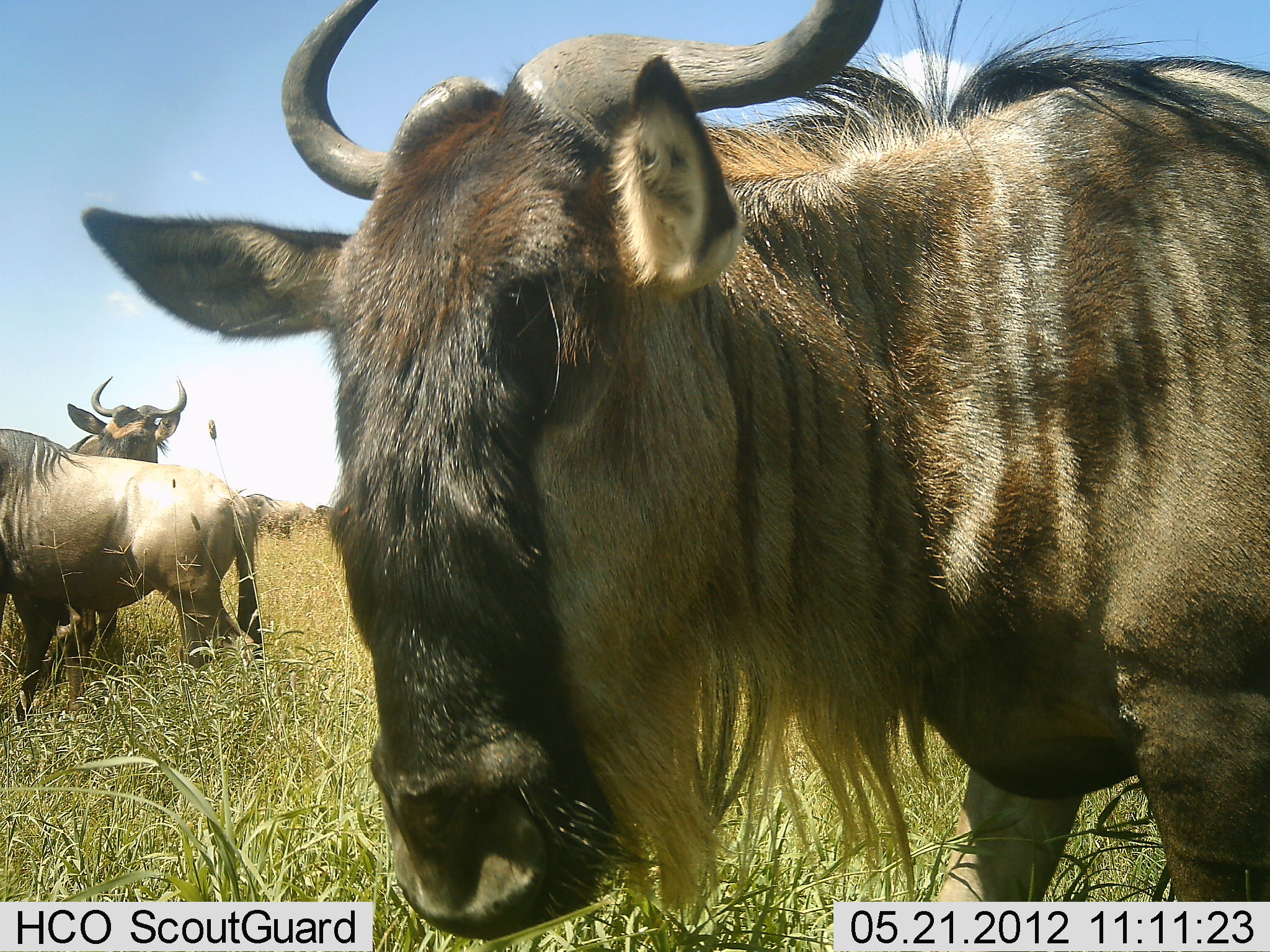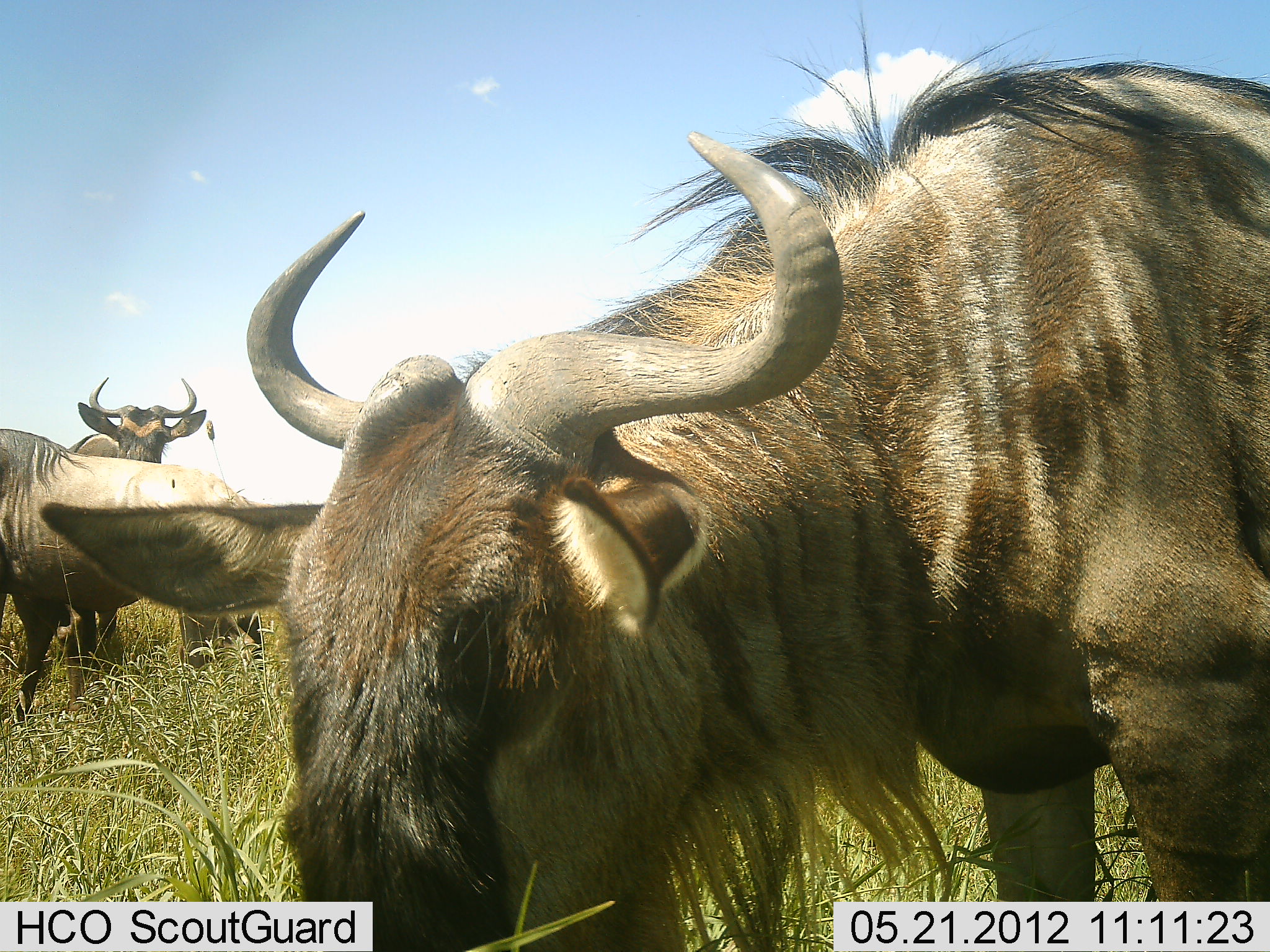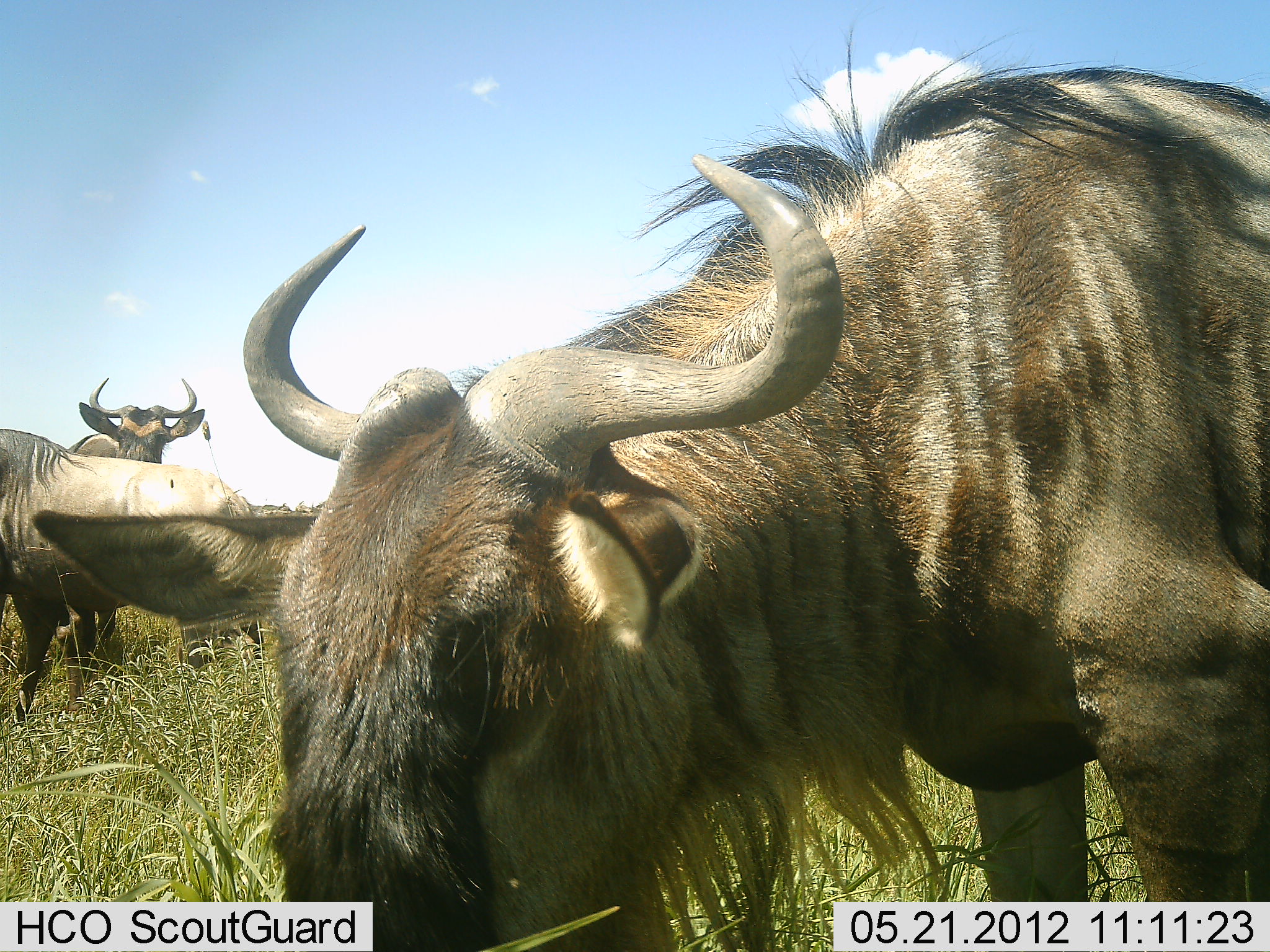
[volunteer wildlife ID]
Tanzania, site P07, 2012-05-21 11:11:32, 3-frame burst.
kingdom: Animalia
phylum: Chordata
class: Mammalia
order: Artiodactyla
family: Bovidae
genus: Connochaetes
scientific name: Connochaetes taurinus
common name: blue wildebeest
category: wildebeest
Wildebeest (blue wildebeest) (Connochaetes taurinus), count 3. Behavior (volunteer vote fractions): standing 79%, resting 6%, moving 0%, interacting 3%. Young present (vote fraction): 0%. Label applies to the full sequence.